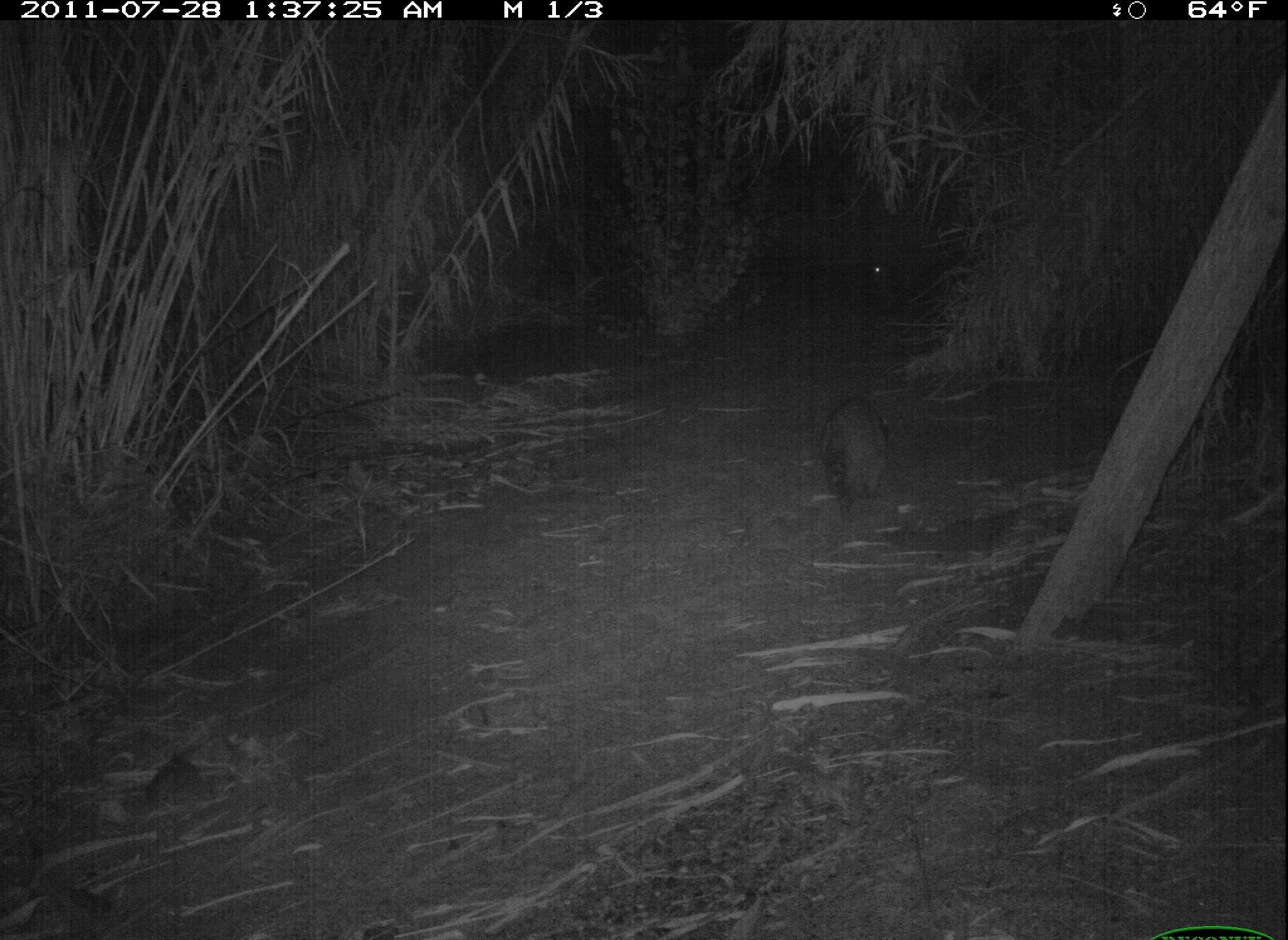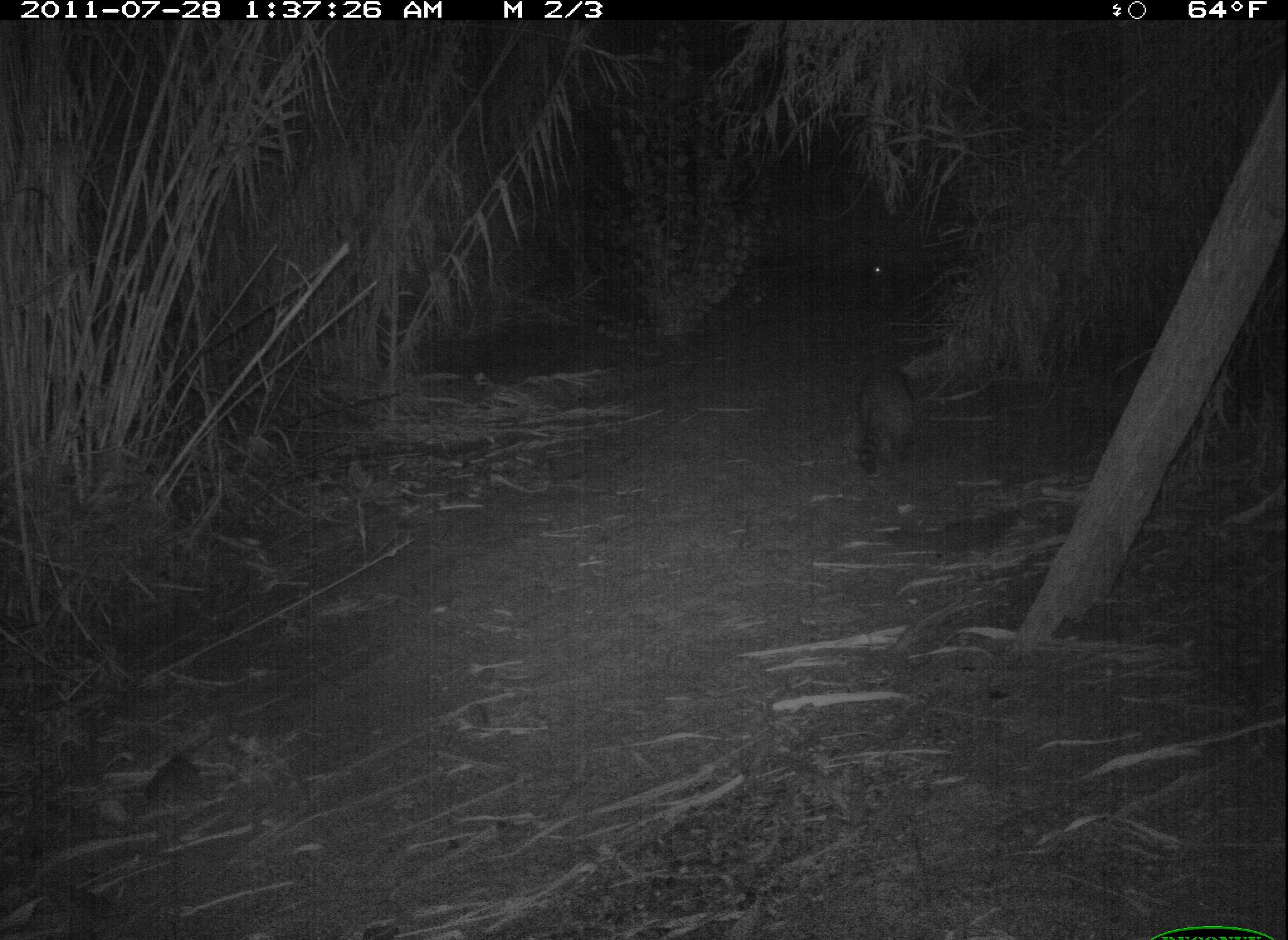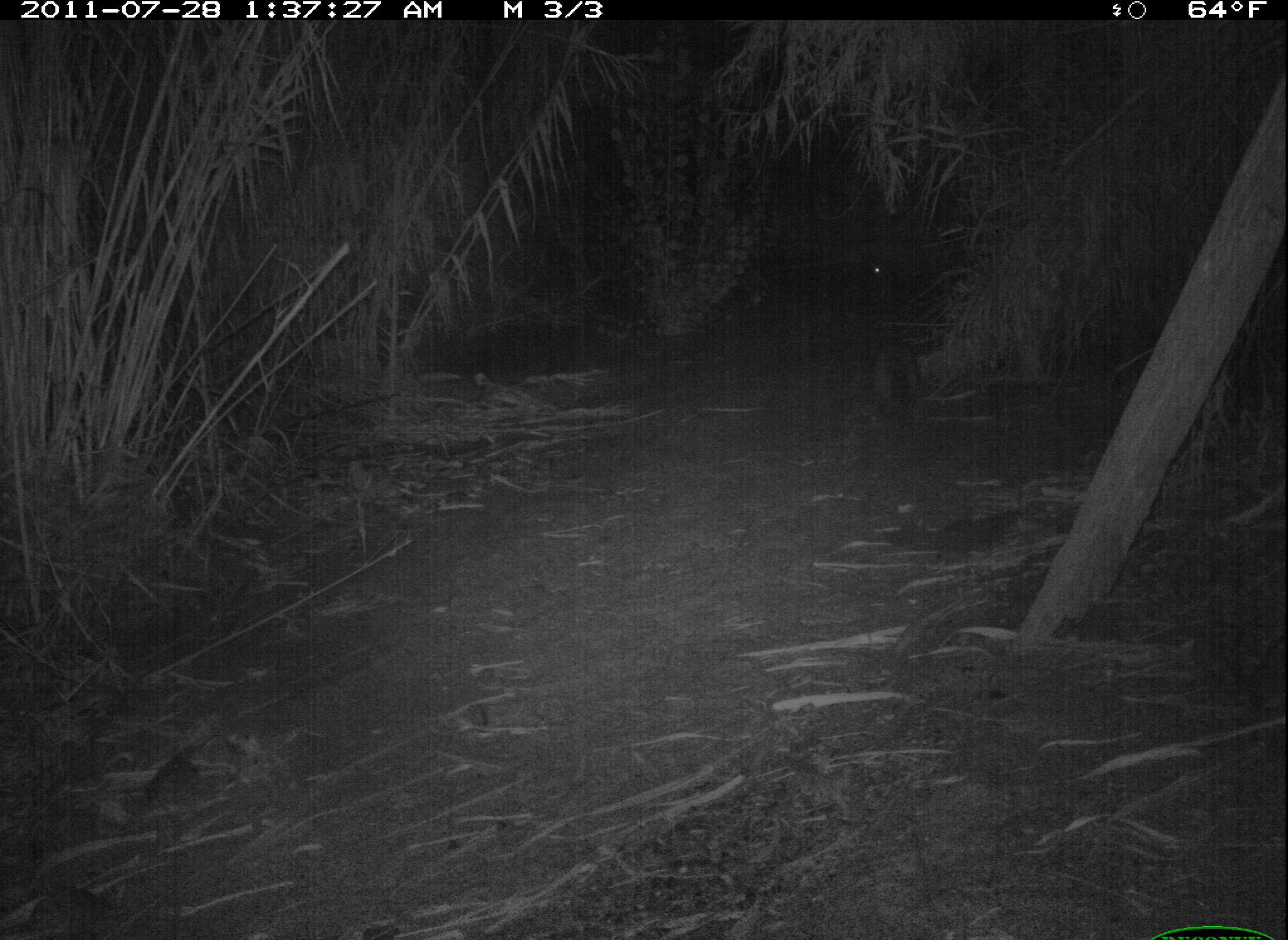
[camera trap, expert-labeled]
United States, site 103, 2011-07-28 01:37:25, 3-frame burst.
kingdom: Animalia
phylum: Chordata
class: Mammalia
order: Carnivora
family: Procyonidae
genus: Procyon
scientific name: Procyon lotor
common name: raccoon